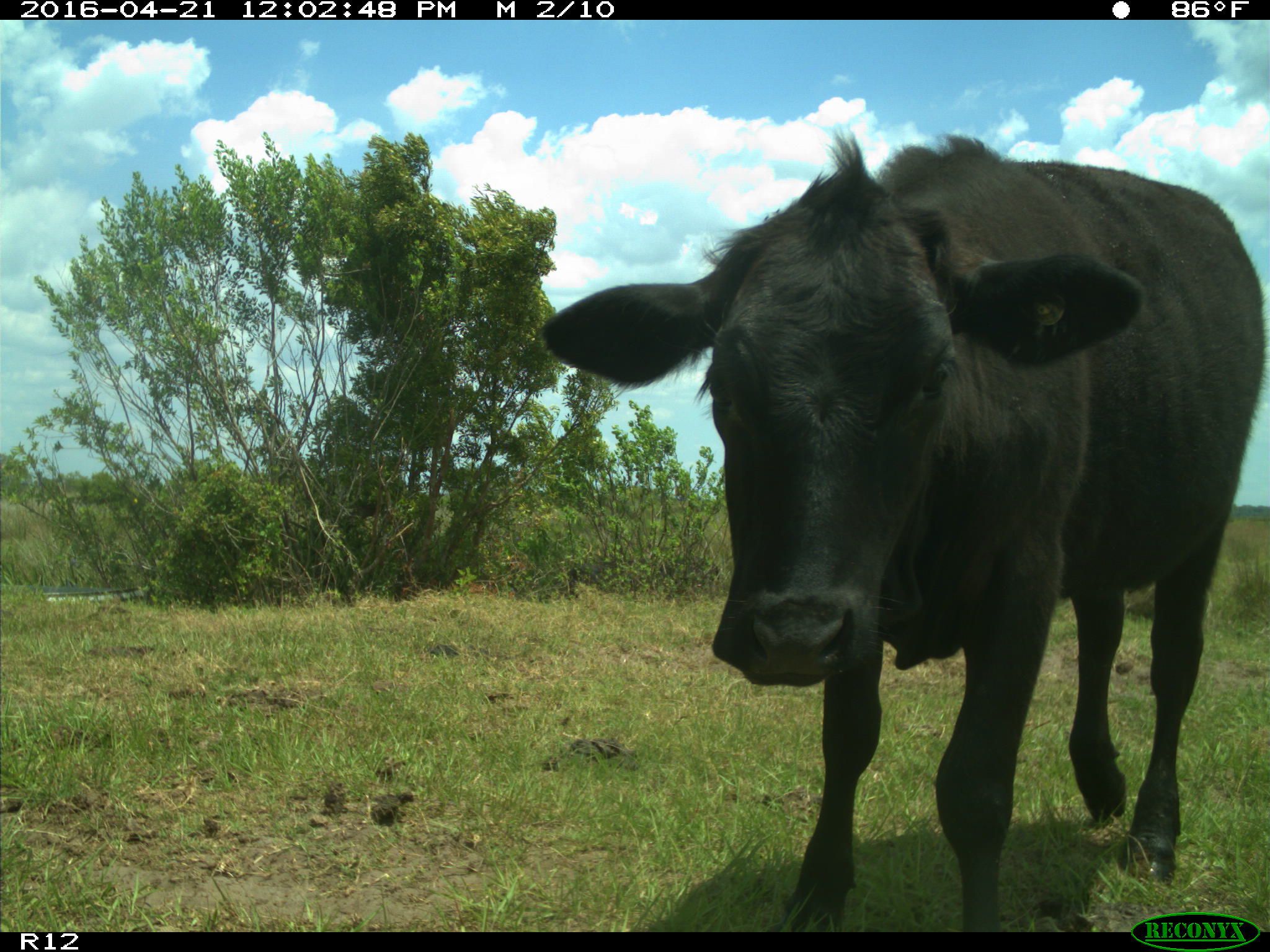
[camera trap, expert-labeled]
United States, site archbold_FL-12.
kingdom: Animalia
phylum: Chordata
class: Mammalia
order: Artiodactyla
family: Bovidae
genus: Bos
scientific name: Bos taurus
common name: domestic cow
Bos taurus (domestic cow).